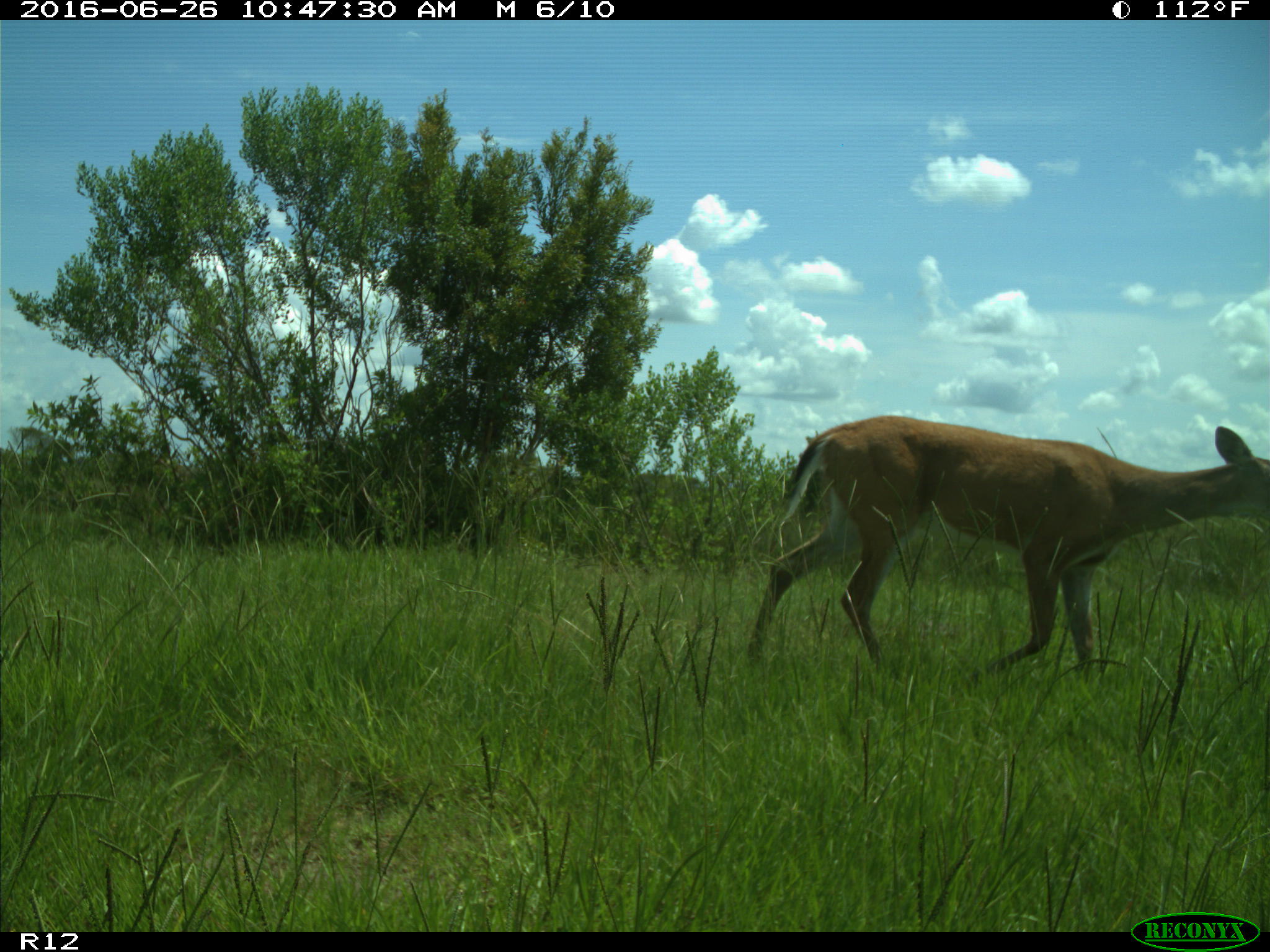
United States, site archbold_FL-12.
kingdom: Animalia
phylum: Chordata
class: Mammalia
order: Artiodactyla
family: Cervidae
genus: Odocoileus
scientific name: Odocoileus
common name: deer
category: unidentified deer